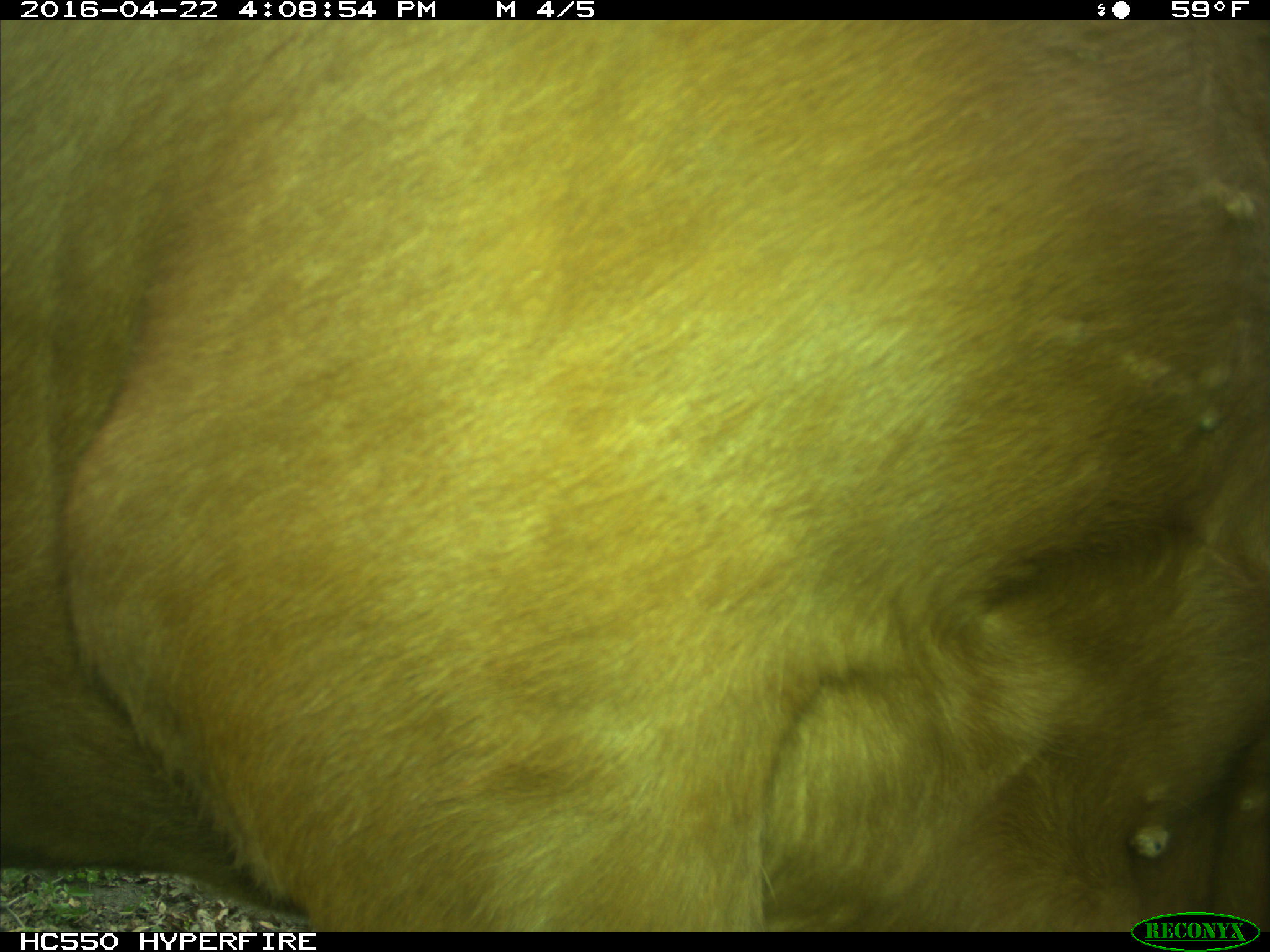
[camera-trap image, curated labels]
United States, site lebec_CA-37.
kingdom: Animalia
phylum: Chordata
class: Mammalia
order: Artiodactyla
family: Bovidae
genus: Bos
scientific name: Bos taurus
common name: domestic cow